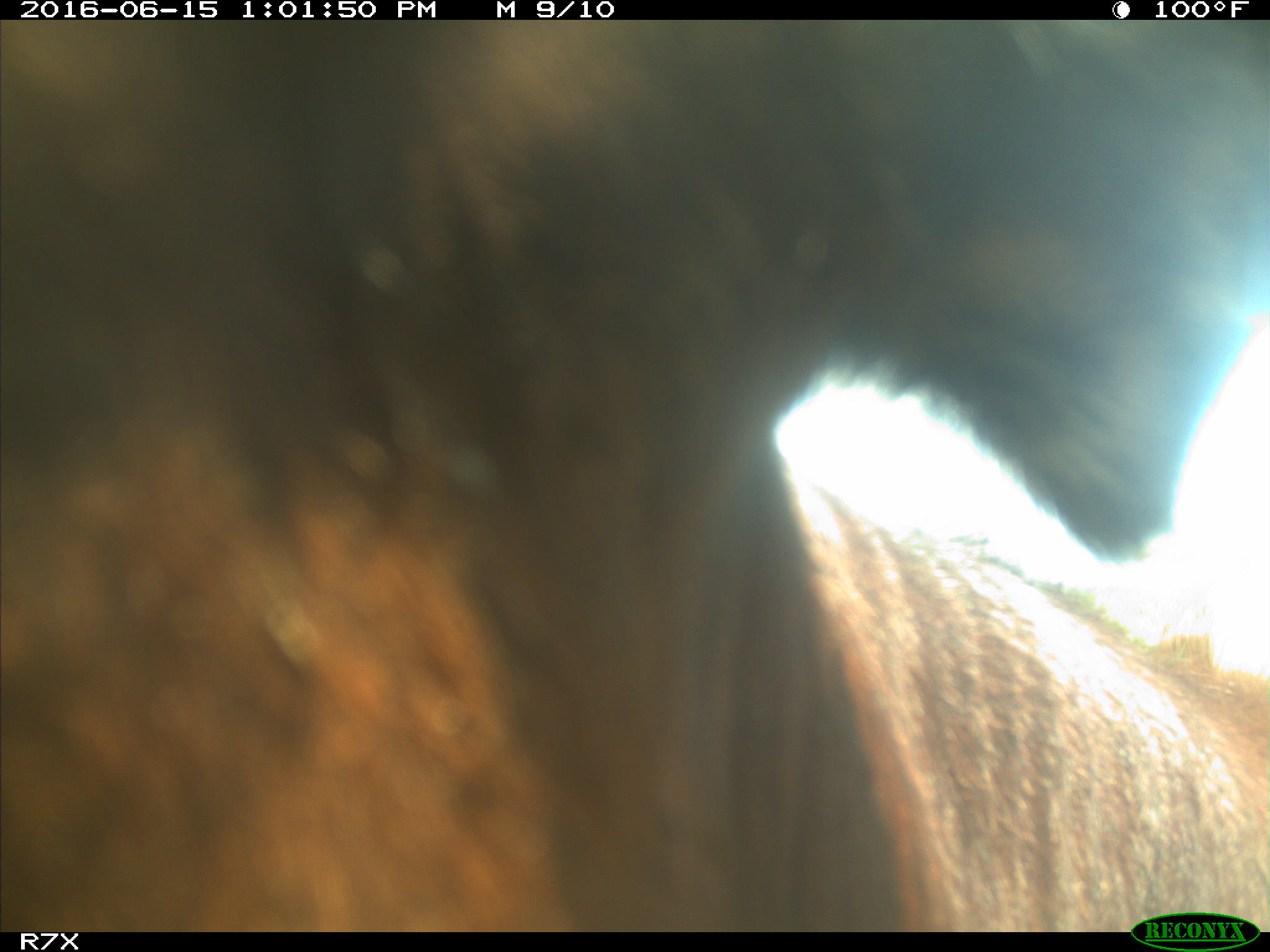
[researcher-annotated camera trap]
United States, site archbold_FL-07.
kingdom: Animalia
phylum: Chordata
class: Mammalia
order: Artiodactyla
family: Bovidae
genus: Bos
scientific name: Bos taurus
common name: domestic cow